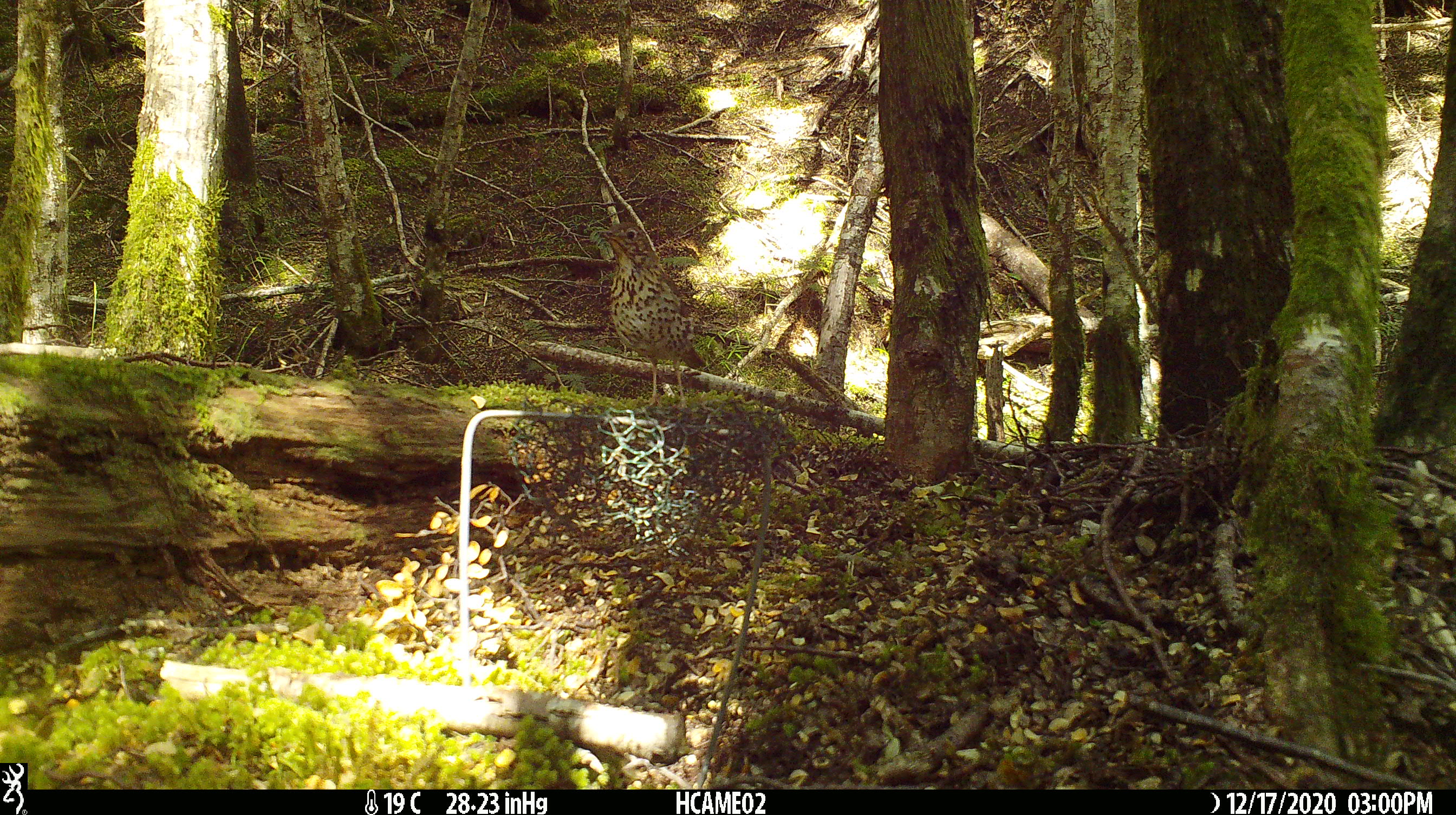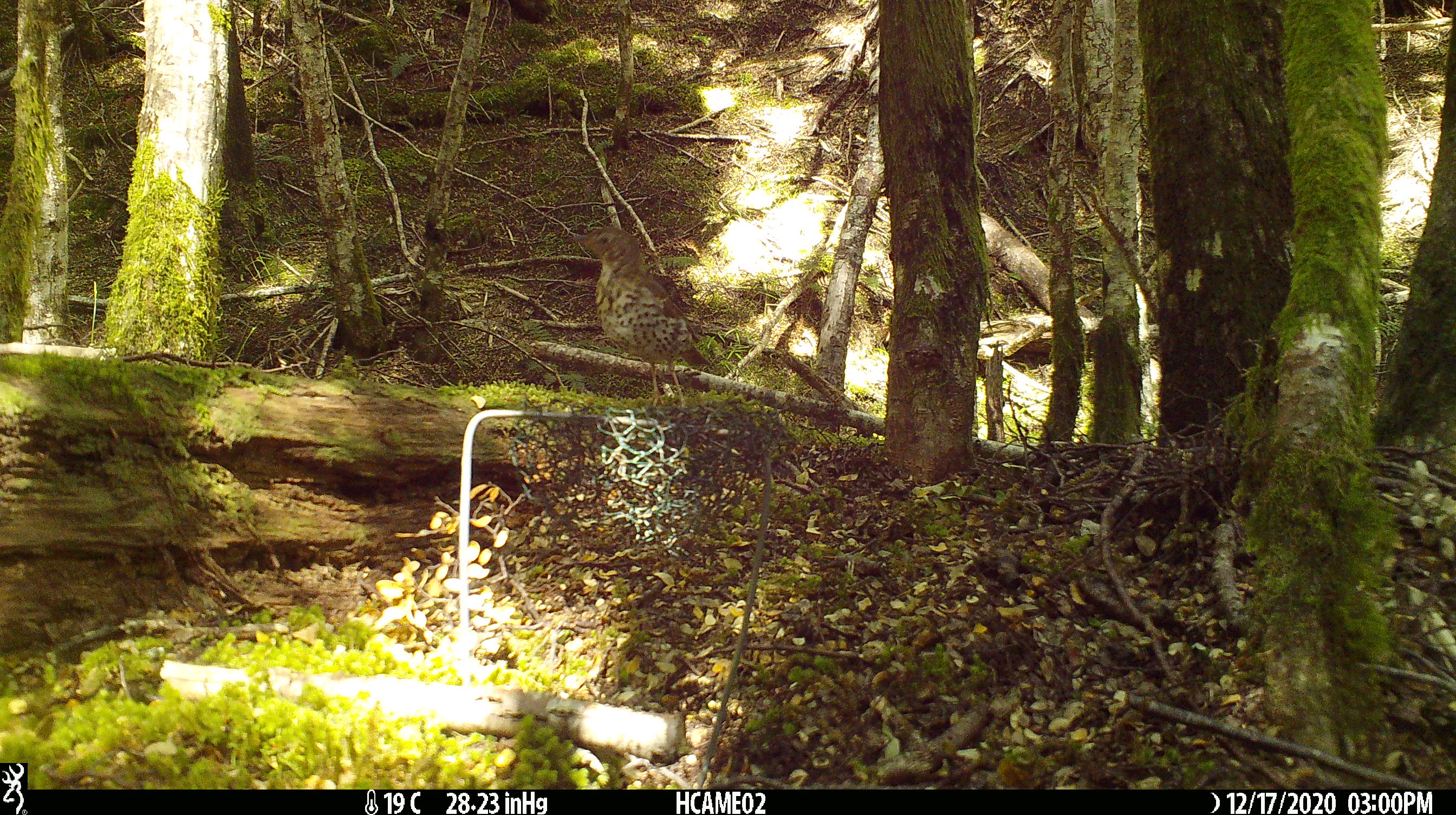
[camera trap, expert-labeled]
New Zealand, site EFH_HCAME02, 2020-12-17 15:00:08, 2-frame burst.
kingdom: Animalia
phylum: Chordata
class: Aves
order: Passeriformes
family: Turdidae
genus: Turdus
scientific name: Turdus philomelos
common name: song thrush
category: thrush